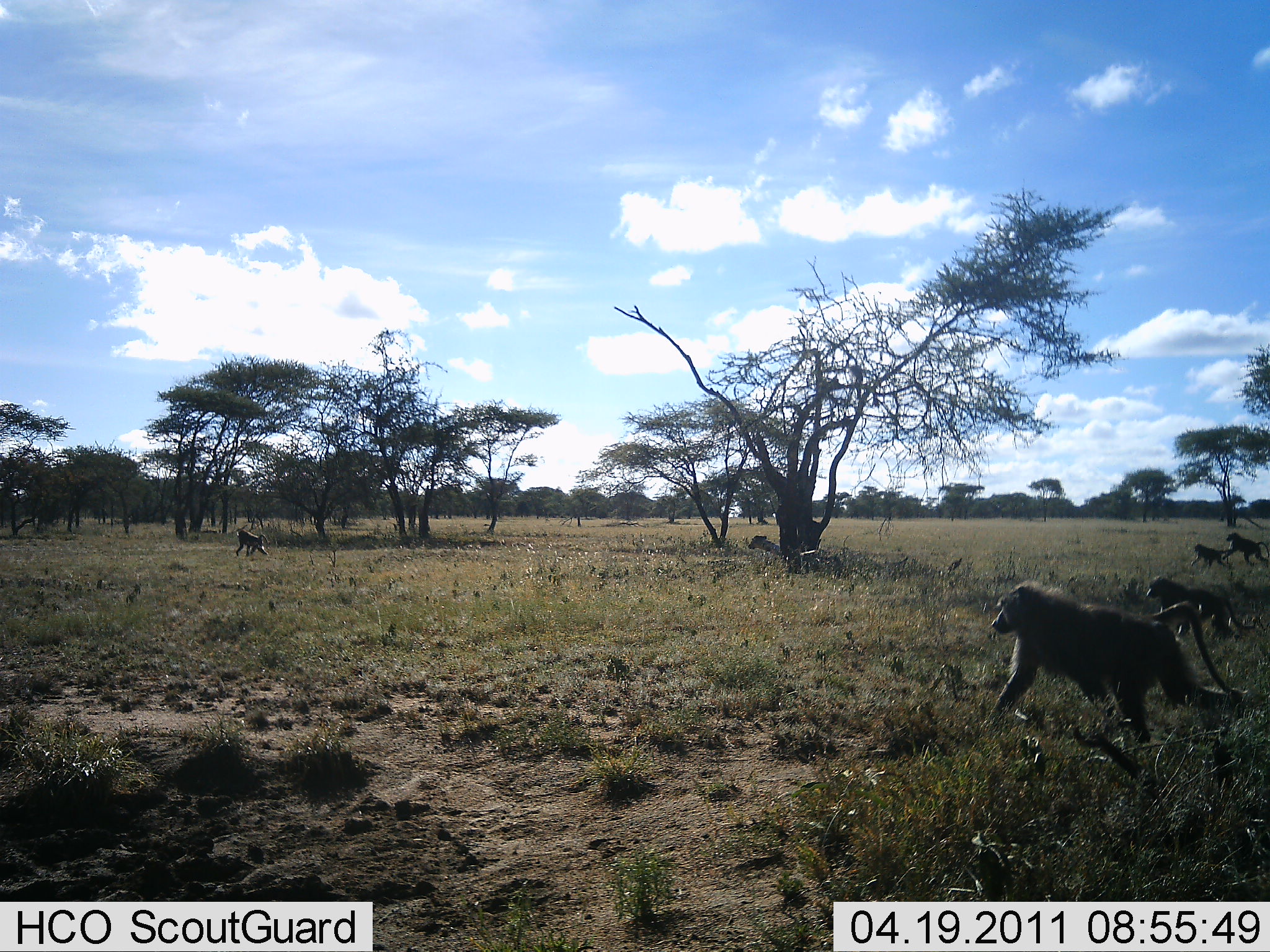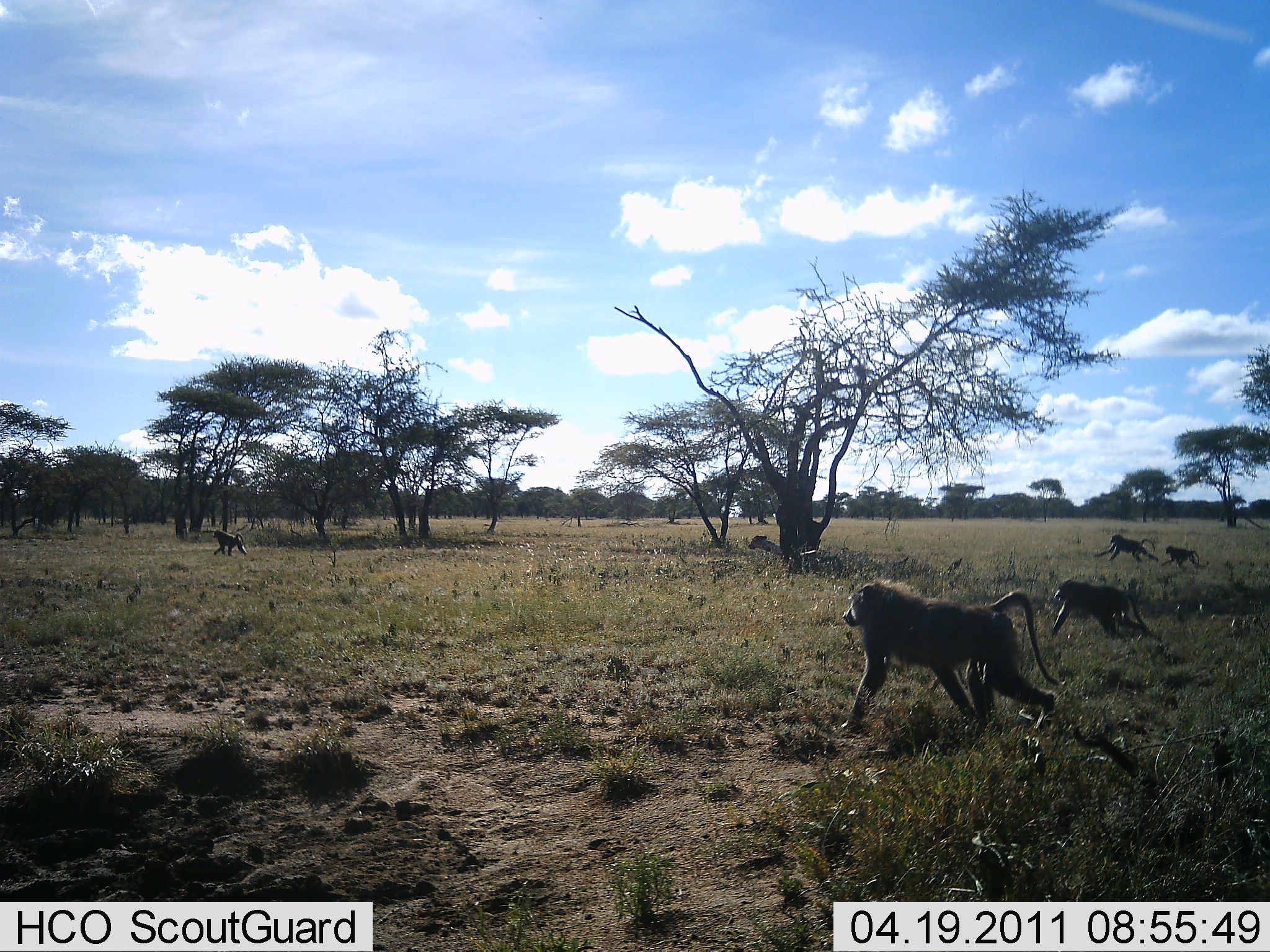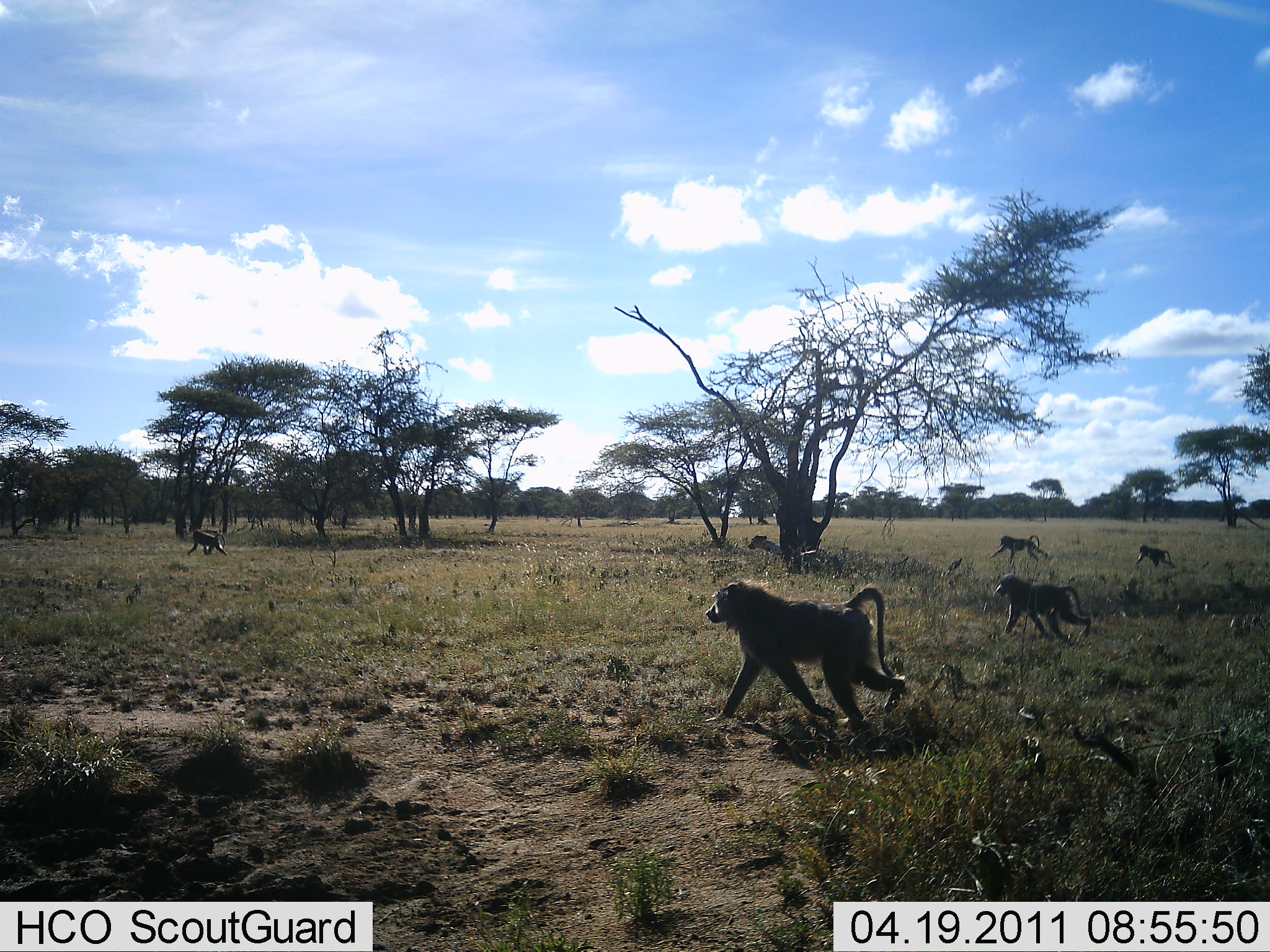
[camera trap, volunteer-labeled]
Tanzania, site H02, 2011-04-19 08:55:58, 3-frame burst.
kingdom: Animalia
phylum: Chordata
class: Mammalia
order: Primates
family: Cercopithecidae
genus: Papio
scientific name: Papio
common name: baboon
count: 5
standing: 0%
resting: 0%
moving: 100%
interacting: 0%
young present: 23%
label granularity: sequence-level